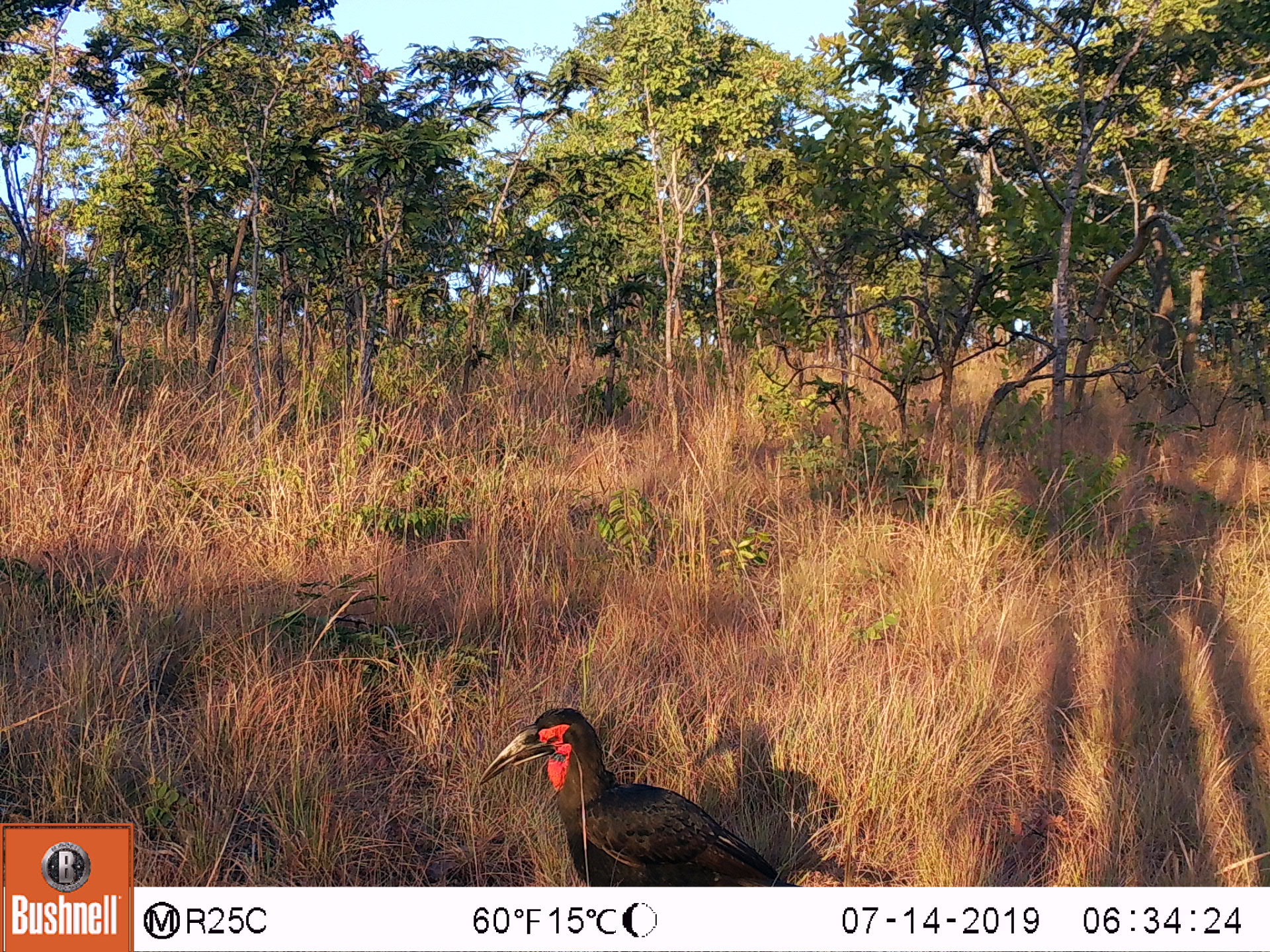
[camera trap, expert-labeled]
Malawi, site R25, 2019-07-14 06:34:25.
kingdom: Animalia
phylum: Chordata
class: Aves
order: Bucerotiformes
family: Bucorvidae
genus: Bucorvus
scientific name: Bucorvus leadbeateri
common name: southern ground hornbill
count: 1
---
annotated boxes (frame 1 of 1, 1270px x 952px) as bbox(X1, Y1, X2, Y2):
southern ground hornbill: bbox(467, 690, 801, 880)